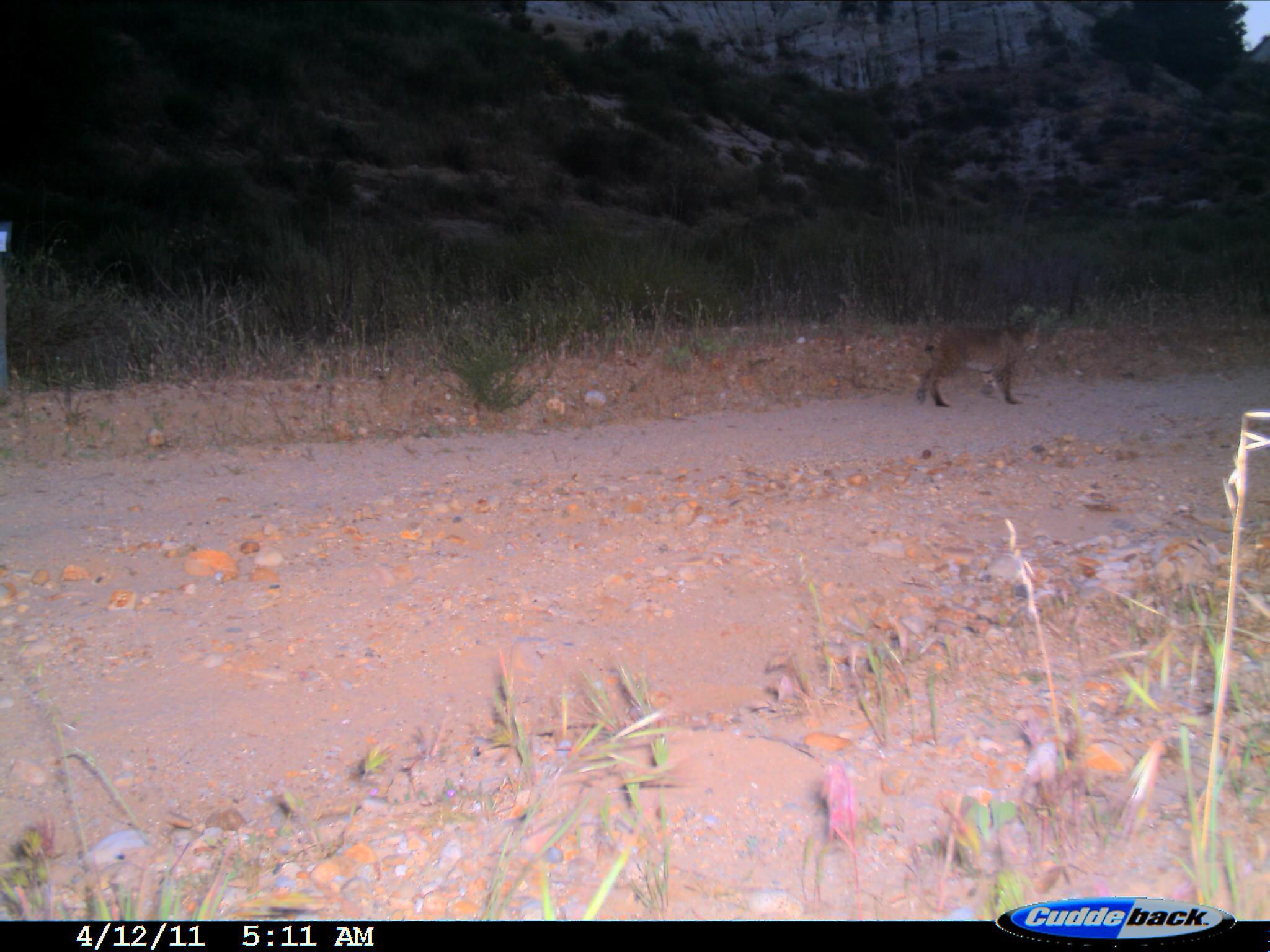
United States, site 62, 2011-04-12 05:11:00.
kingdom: Animalia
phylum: Chordata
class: Mammalia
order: Carnivora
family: Felidae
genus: Lynx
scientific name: Lynx rufus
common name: bobcat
Bobcat (Lynx rufus).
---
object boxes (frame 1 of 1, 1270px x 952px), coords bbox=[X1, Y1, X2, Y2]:
bobcat: bbox=[916, 316, 1037, 408]